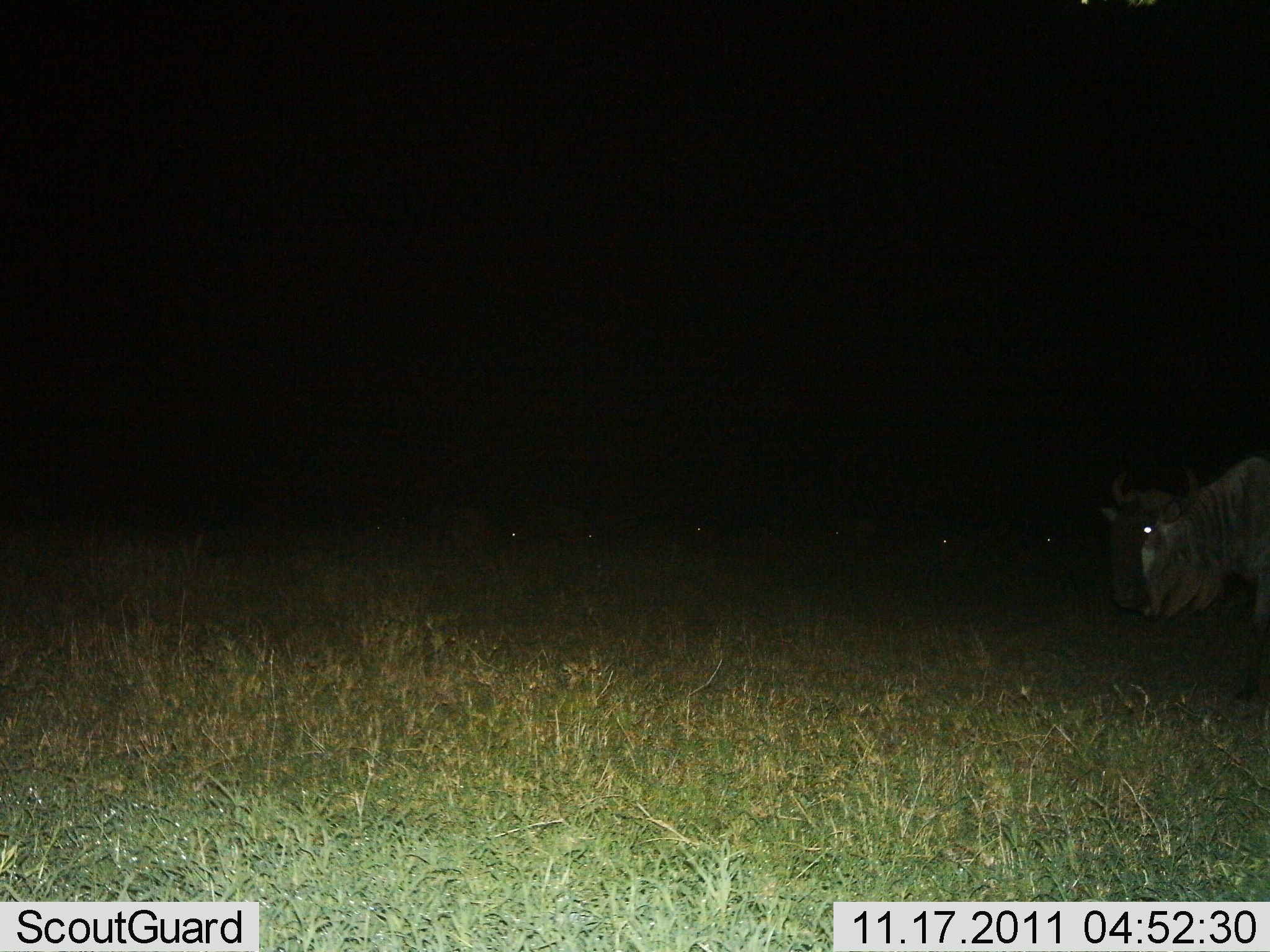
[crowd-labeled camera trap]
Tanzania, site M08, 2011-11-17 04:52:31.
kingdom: Animalia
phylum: Chordata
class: Mammalia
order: Artiodactyla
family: Bovidae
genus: Connochaetes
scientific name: Connochaetes taurinus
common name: blue wildebeest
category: wildebeest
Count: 2.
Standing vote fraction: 58%.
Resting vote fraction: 8%.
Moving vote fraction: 17%.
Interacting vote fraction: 0%.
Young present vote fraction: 0%.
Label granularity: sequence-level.